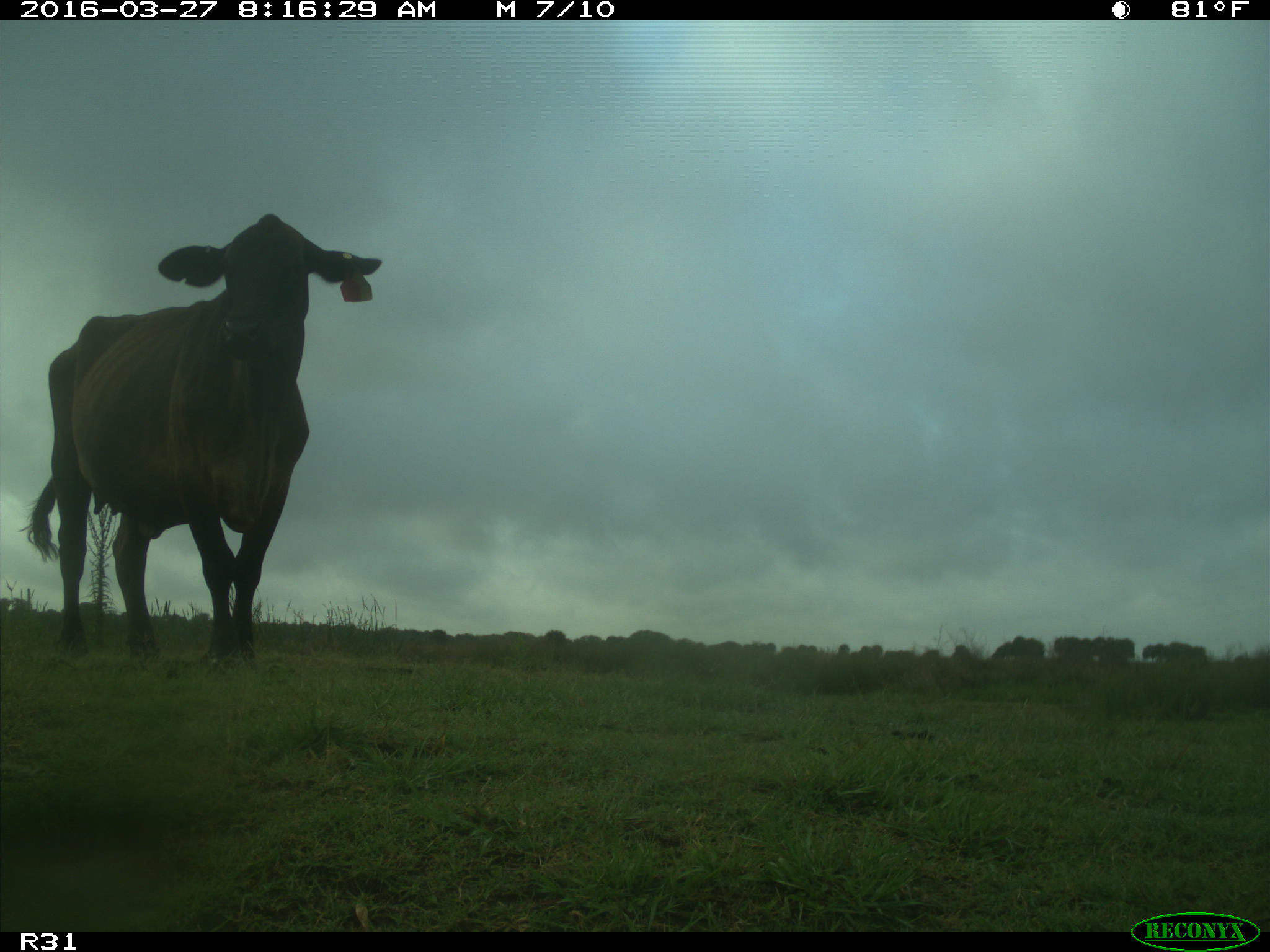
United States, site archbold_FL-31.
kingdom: Animalia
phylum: Chordata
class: Mammalia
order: Artiodactyla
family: Bovidae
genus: Bos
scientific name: Bos taurus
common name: domestic cow